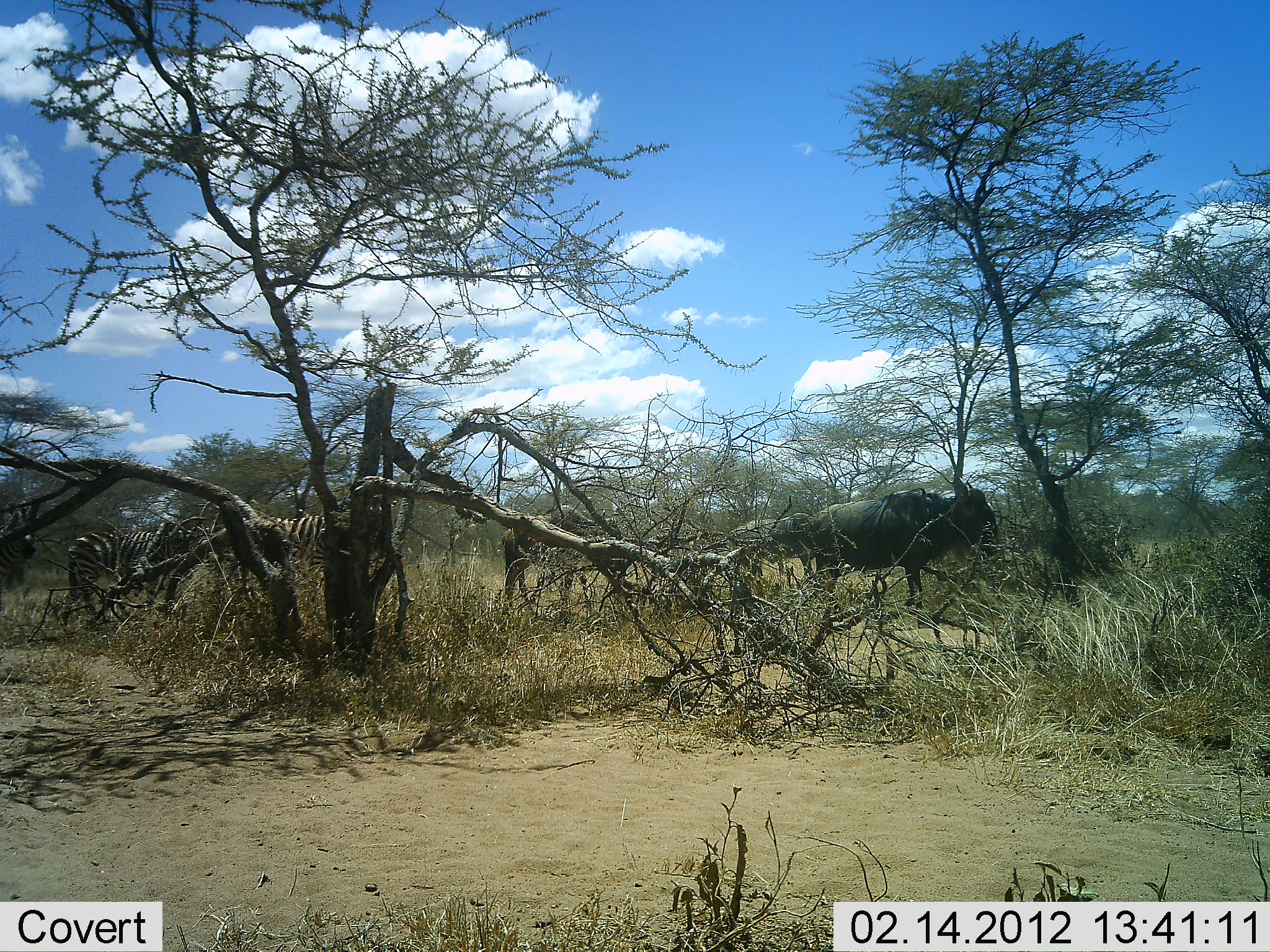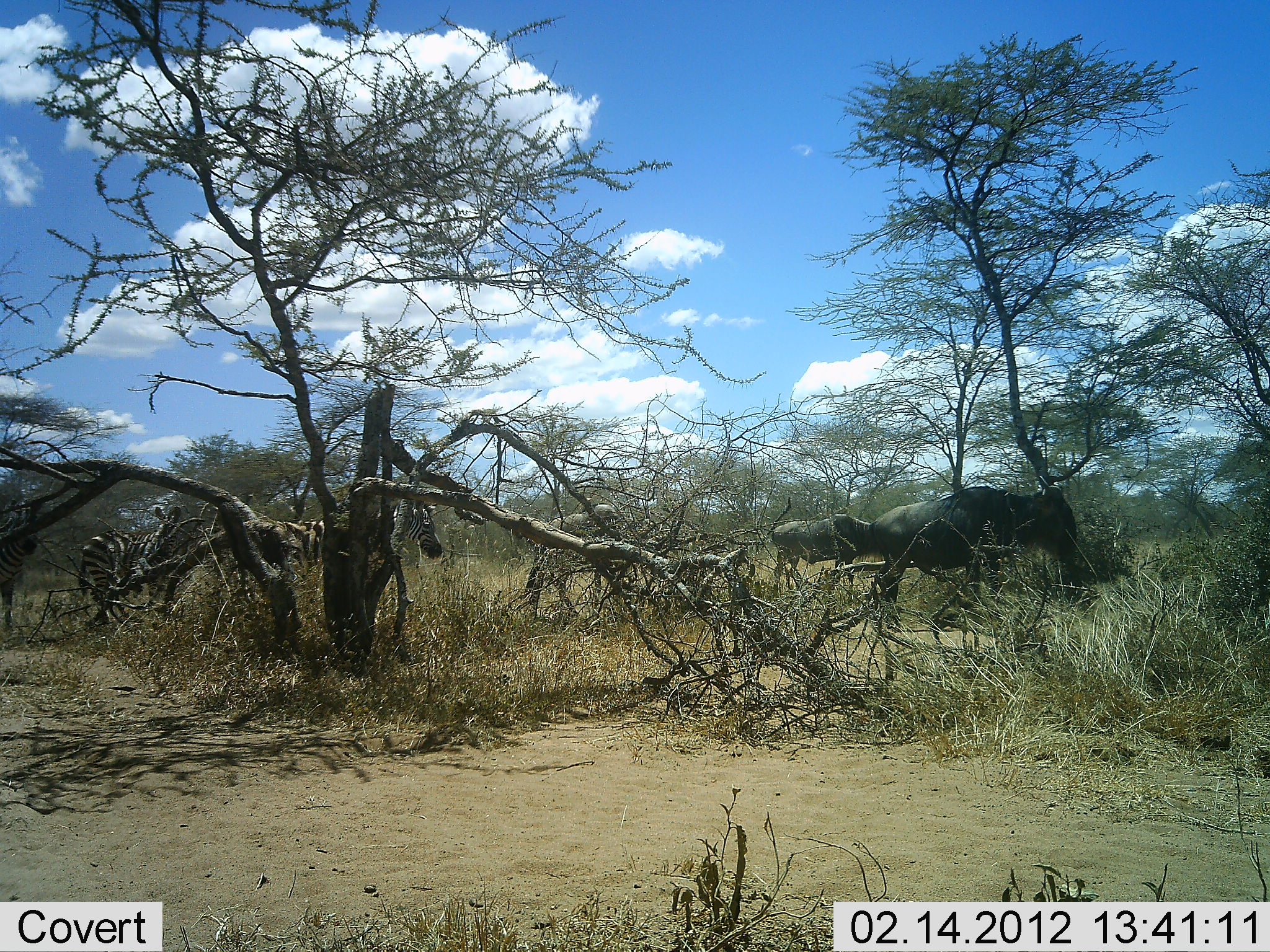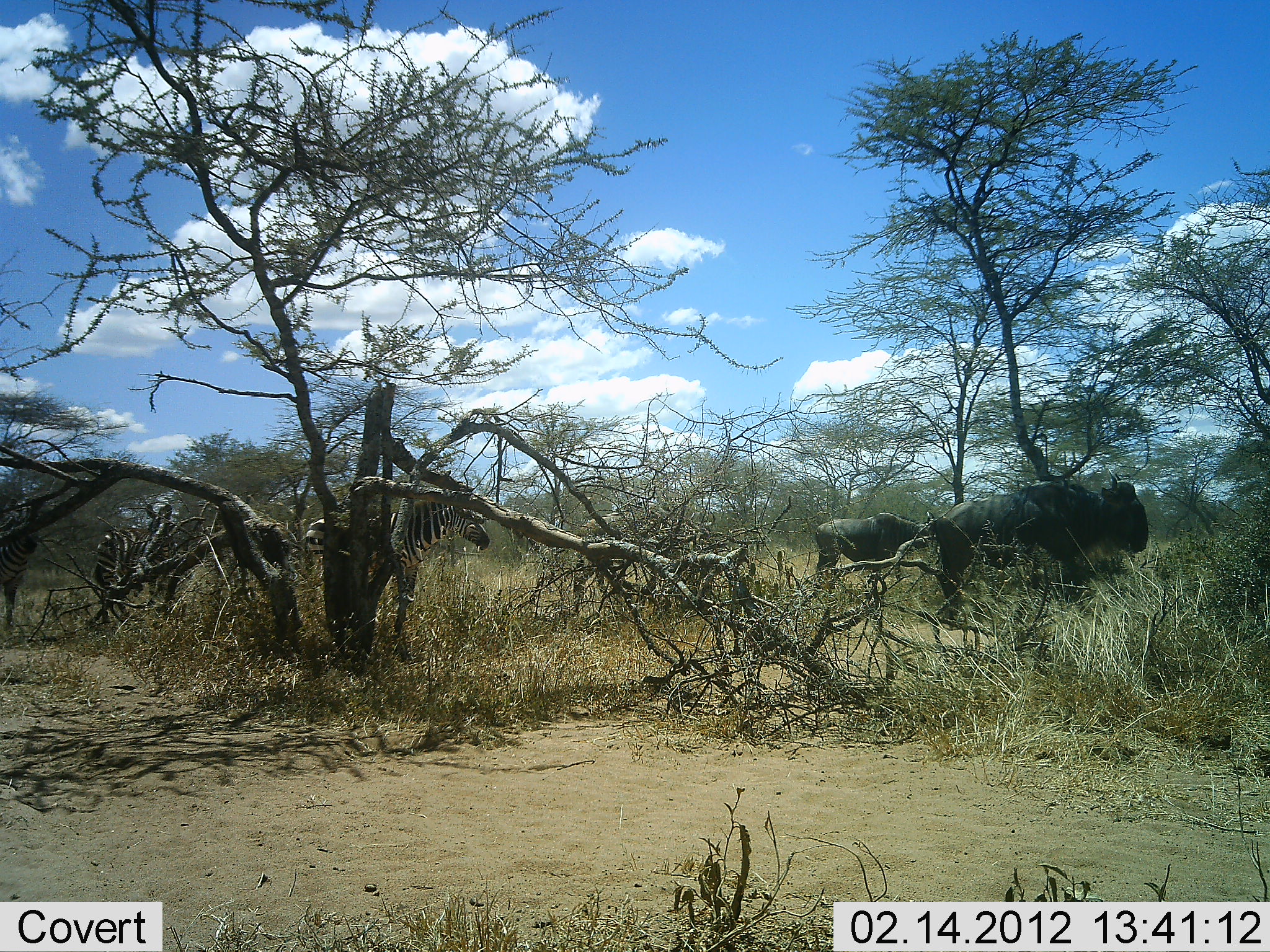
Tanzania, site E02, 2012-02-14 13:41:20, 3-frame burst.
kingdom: Animalia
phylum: Chordata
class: Mammalia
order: Artiodactyla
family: Bovidae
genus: Connochaetes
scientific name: Connochaetes taurinus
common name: blue wildebeest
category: wildebeest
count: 3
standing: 0%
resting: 5%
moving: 90%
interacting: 0%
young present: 0%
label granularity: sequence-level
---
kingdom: Animalia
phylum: Chordata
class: Mammalia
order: Perissodactyla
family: Equidae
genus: Equus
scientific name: Equus quagga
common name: plains zebra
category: zebra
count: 3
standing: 6%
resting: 0%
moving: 100%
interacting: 0%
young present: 0%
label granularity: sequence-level